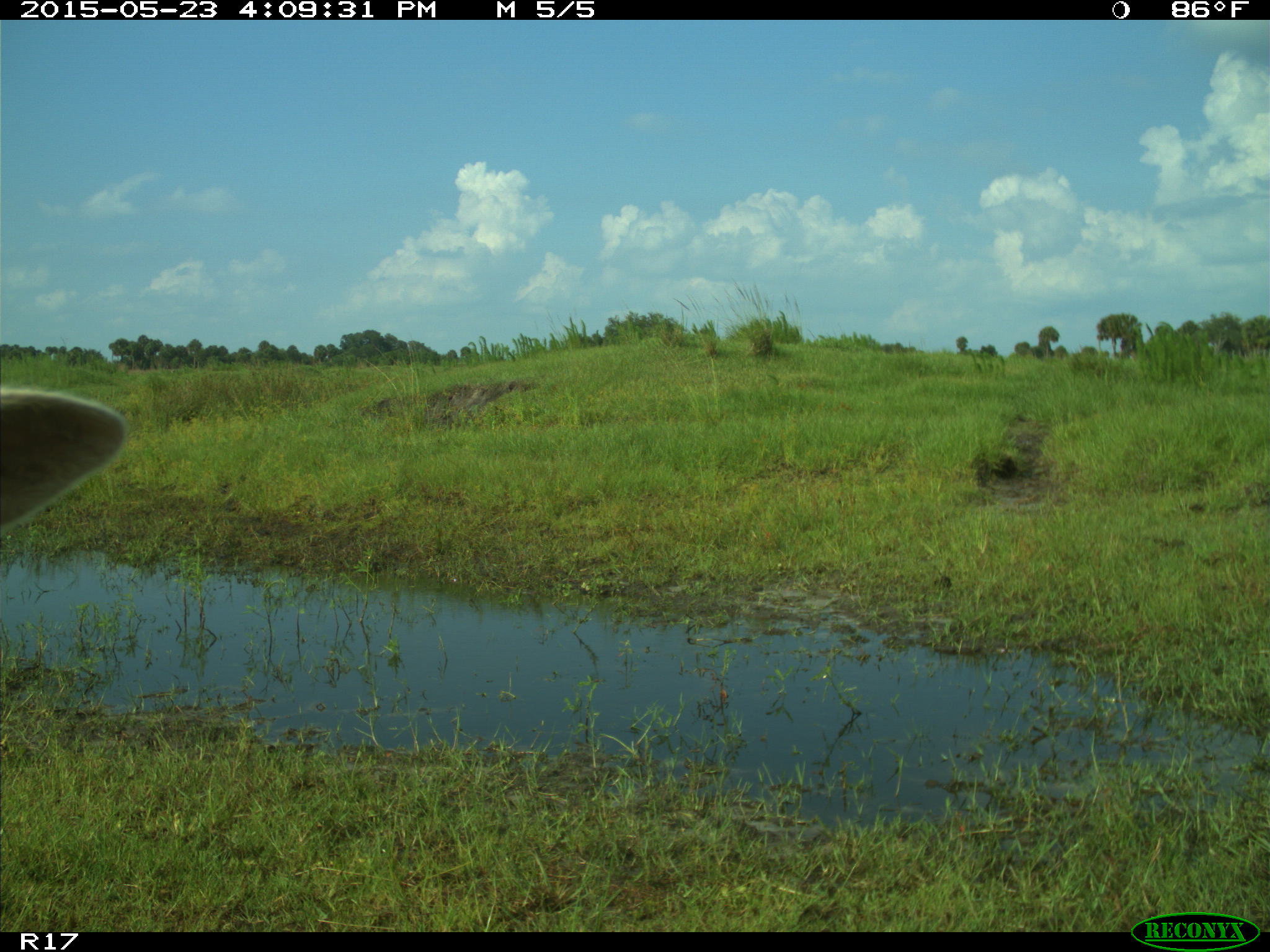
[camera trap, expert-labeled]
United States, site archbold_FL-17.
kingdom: Animalia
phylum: Chordata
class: Mammalia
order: Artiodactyla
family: Bovidae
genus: Bos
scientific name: Bos taurus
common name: domestic cow